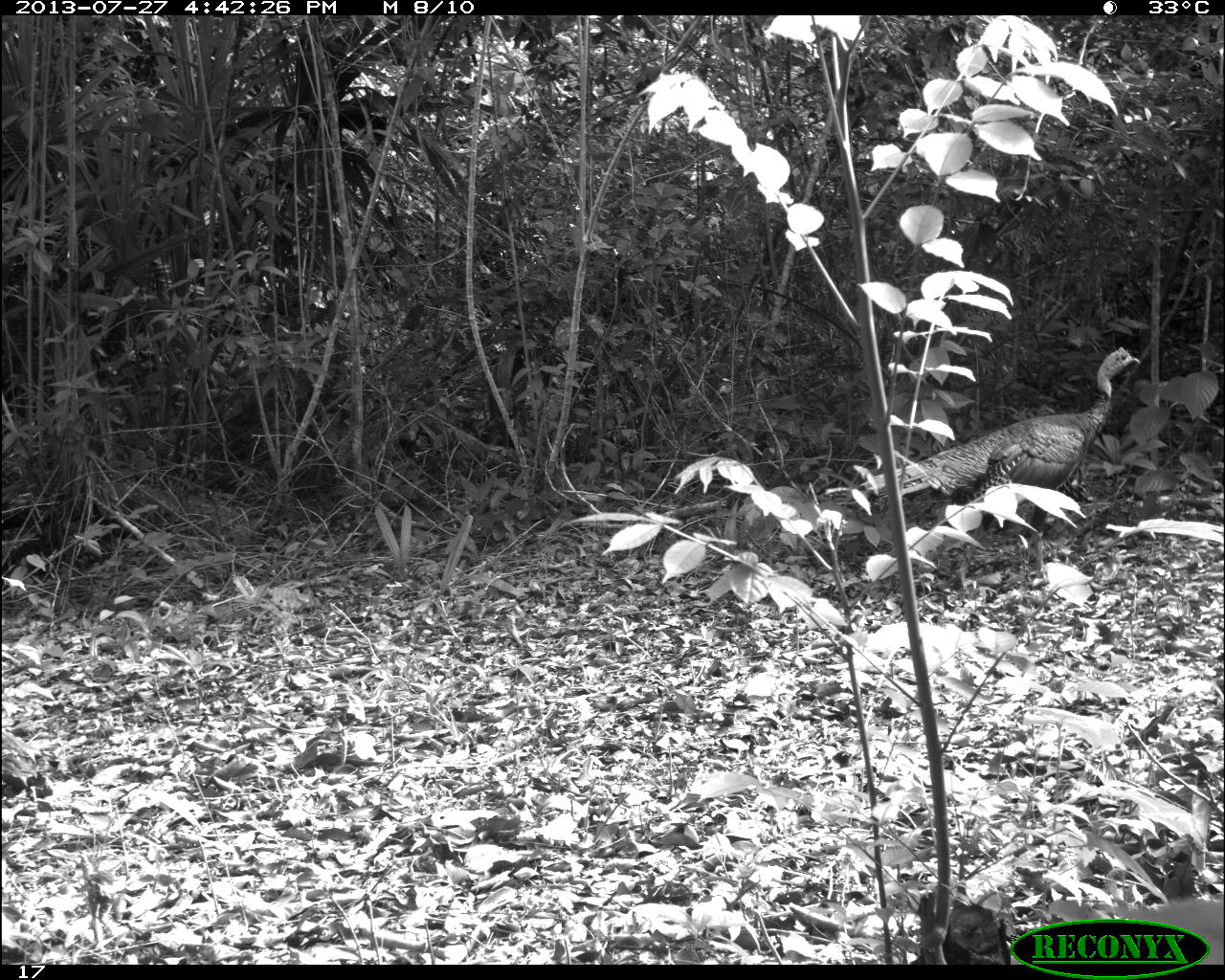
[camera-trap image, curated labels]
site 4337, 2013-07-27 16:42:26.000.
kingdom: Animalia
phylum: Chordata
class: Aves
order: Galliformes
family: Phasianidae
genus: Meleagris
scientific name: Meleagris ocellata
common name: ocellated turkey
Meleagris ocellata (ocellated turkey), count 1.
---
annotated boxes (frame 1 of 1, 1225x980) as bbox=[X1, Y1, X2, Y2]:
meleagris ocellata: bbox=[863, 344, 1141, 595]